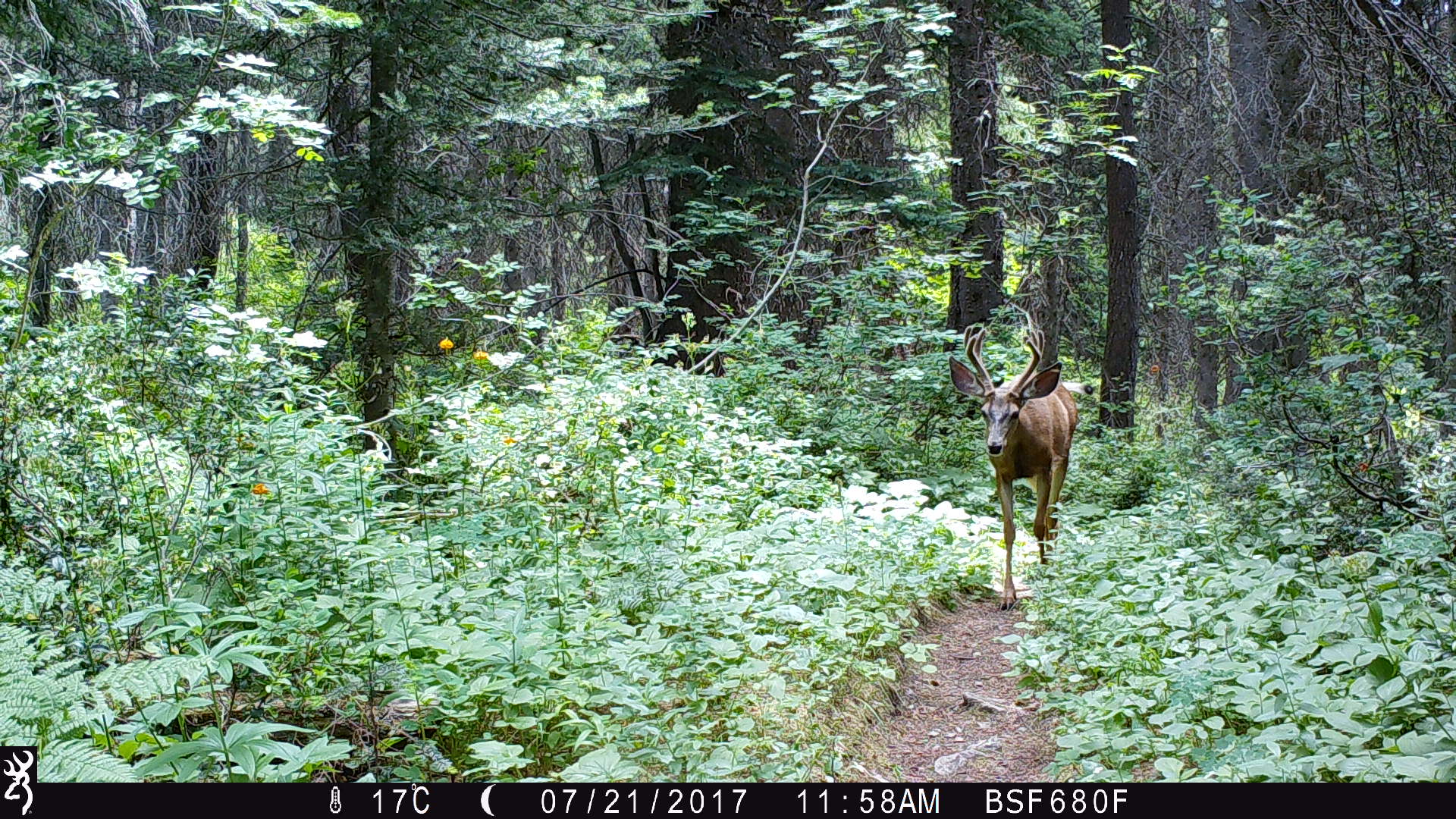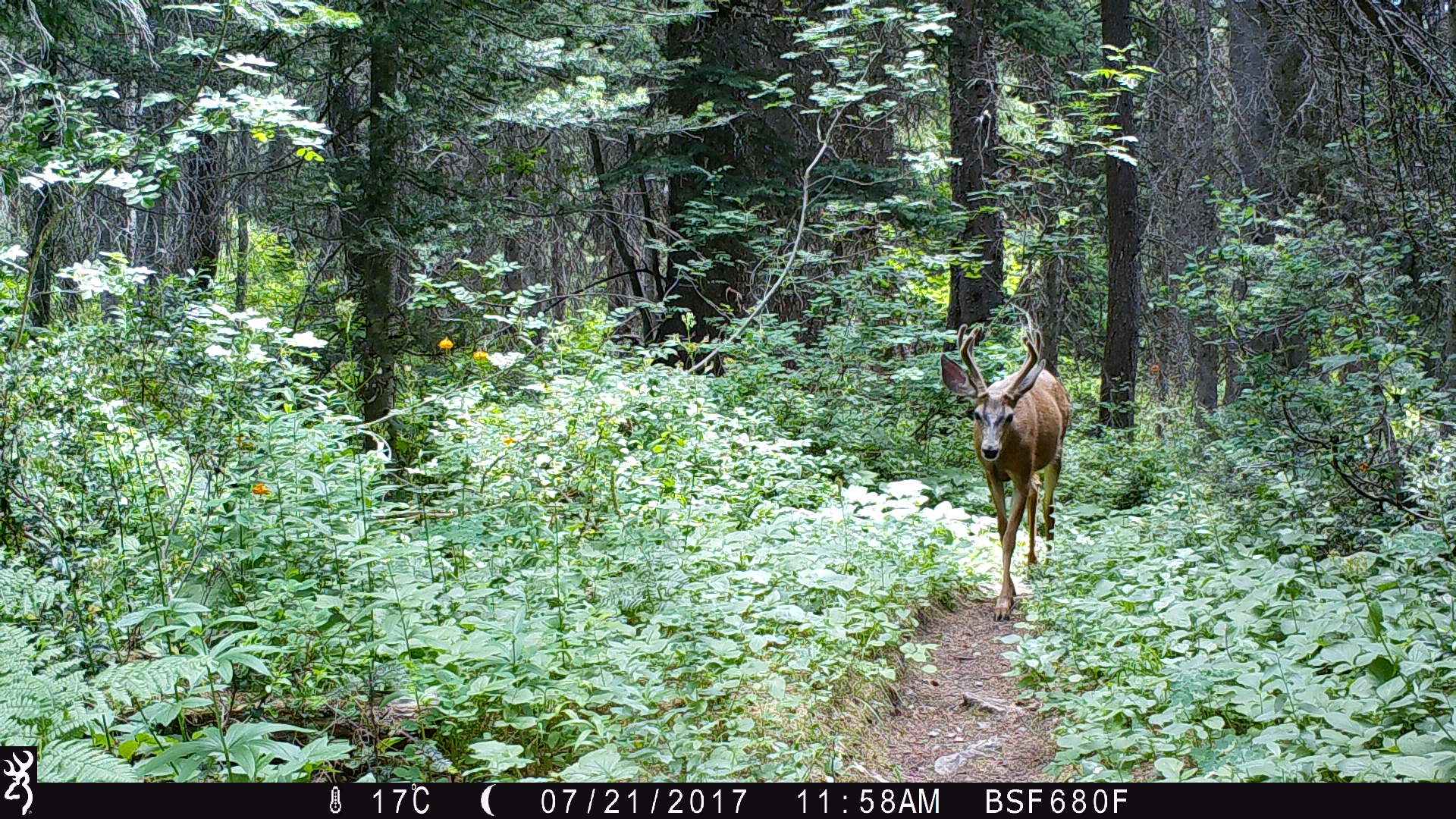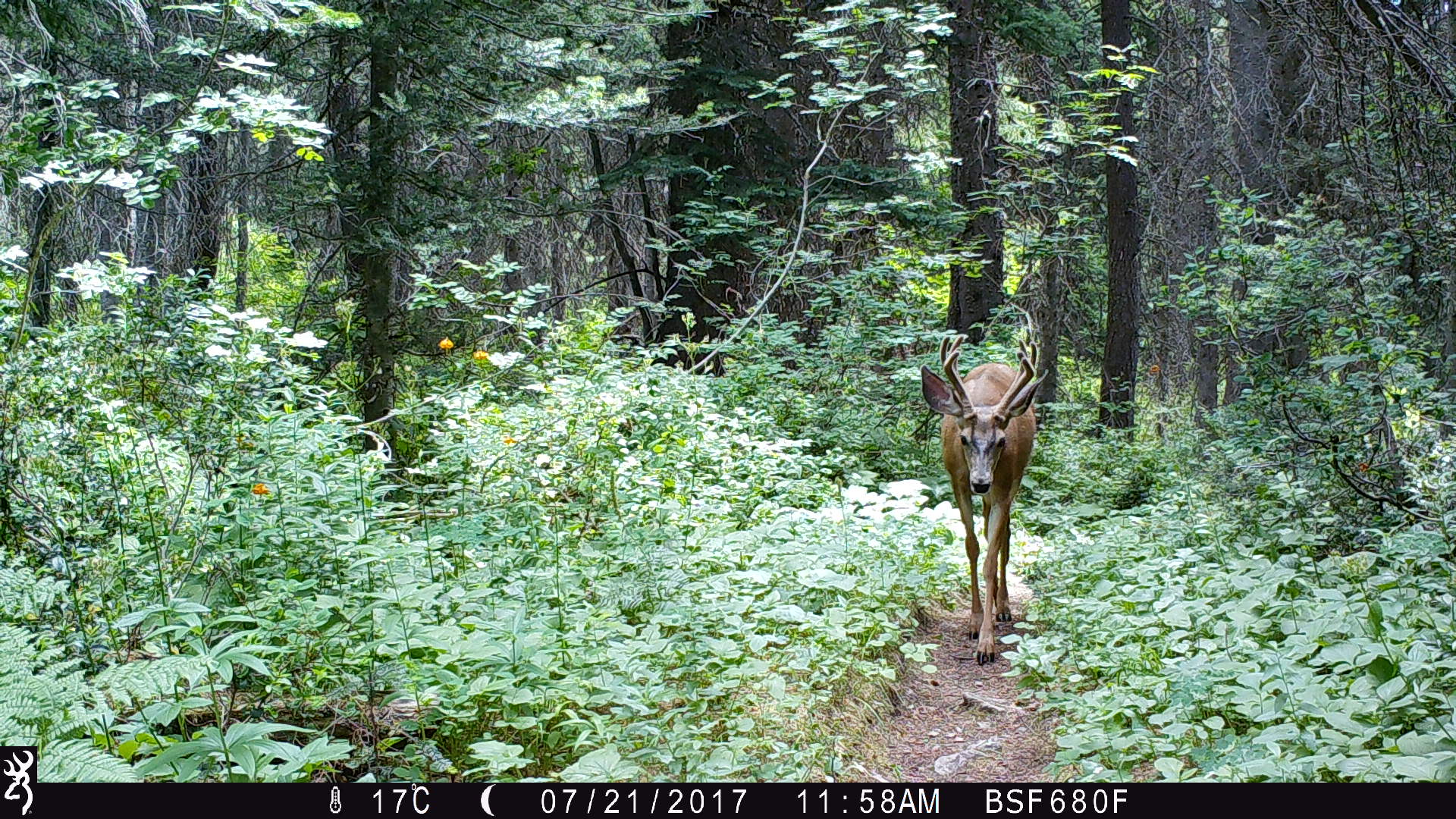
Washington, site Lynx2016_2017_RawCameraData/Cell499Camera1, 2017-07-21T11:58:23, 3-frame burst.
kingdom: Animalia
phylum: Chordata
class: Mammalia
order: Artiodactyla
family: Cervidae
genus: Odocoileus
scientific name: Odocoileus hemionus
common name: mule deer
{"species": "Odocoileus hemionus (mule deer)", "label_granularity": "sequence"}